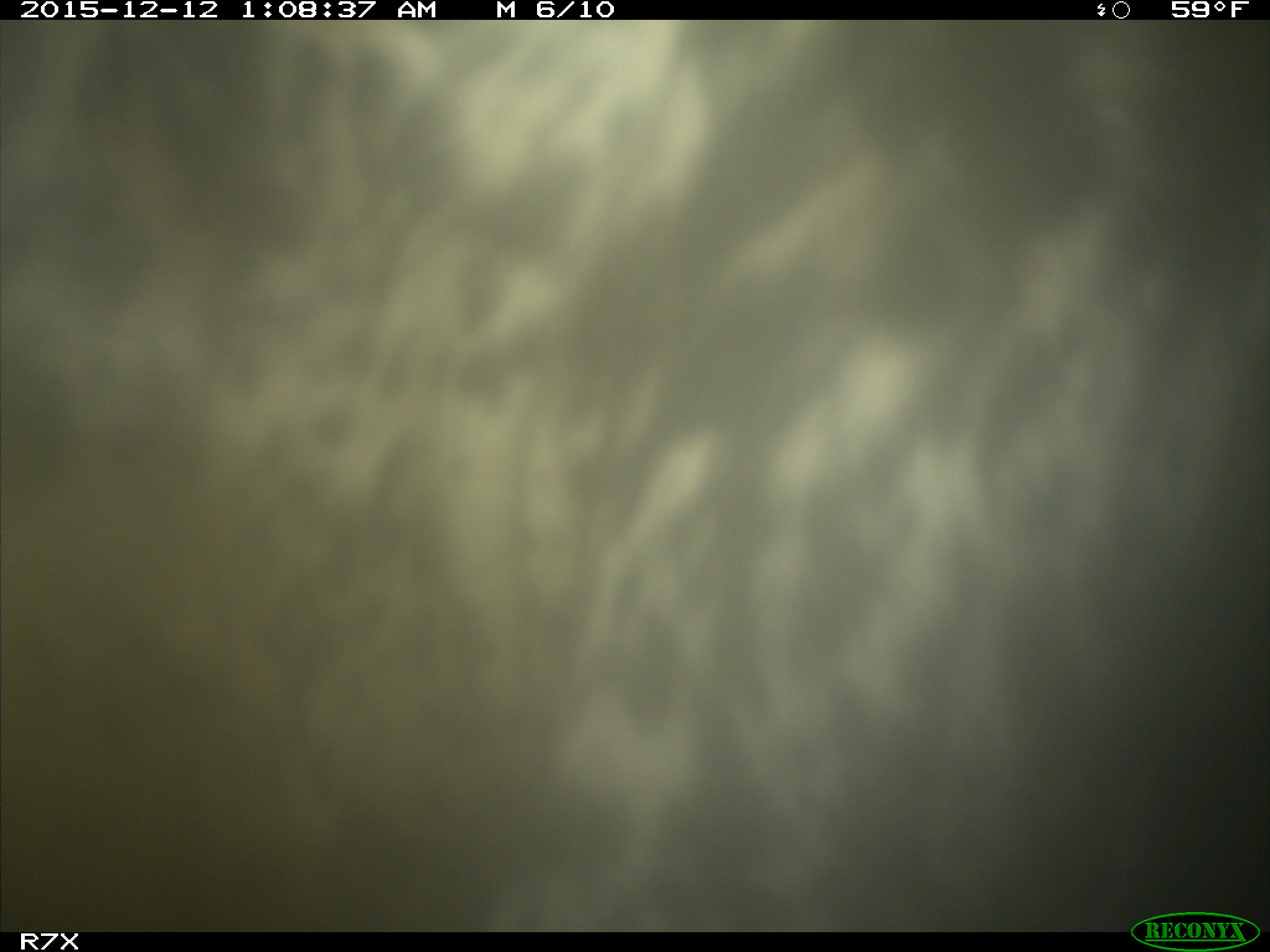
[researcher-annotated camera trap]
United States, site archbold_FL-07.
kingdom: Animalia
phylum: Chordata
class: Mammalia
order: Artiodactyla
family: Bovidae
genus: Bos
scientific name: Bos taurus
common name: domestic cow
Bos taurus (domestic cow).